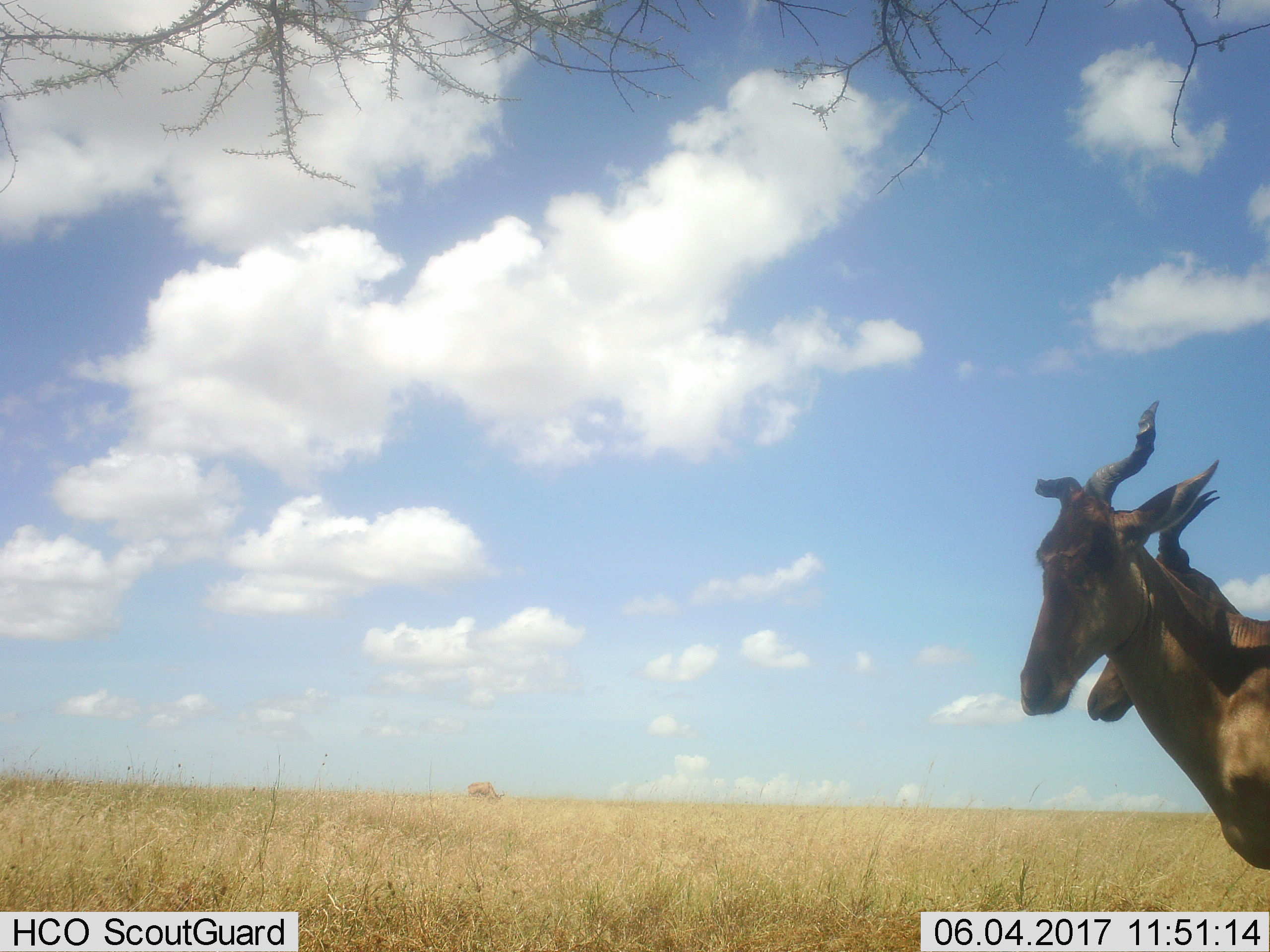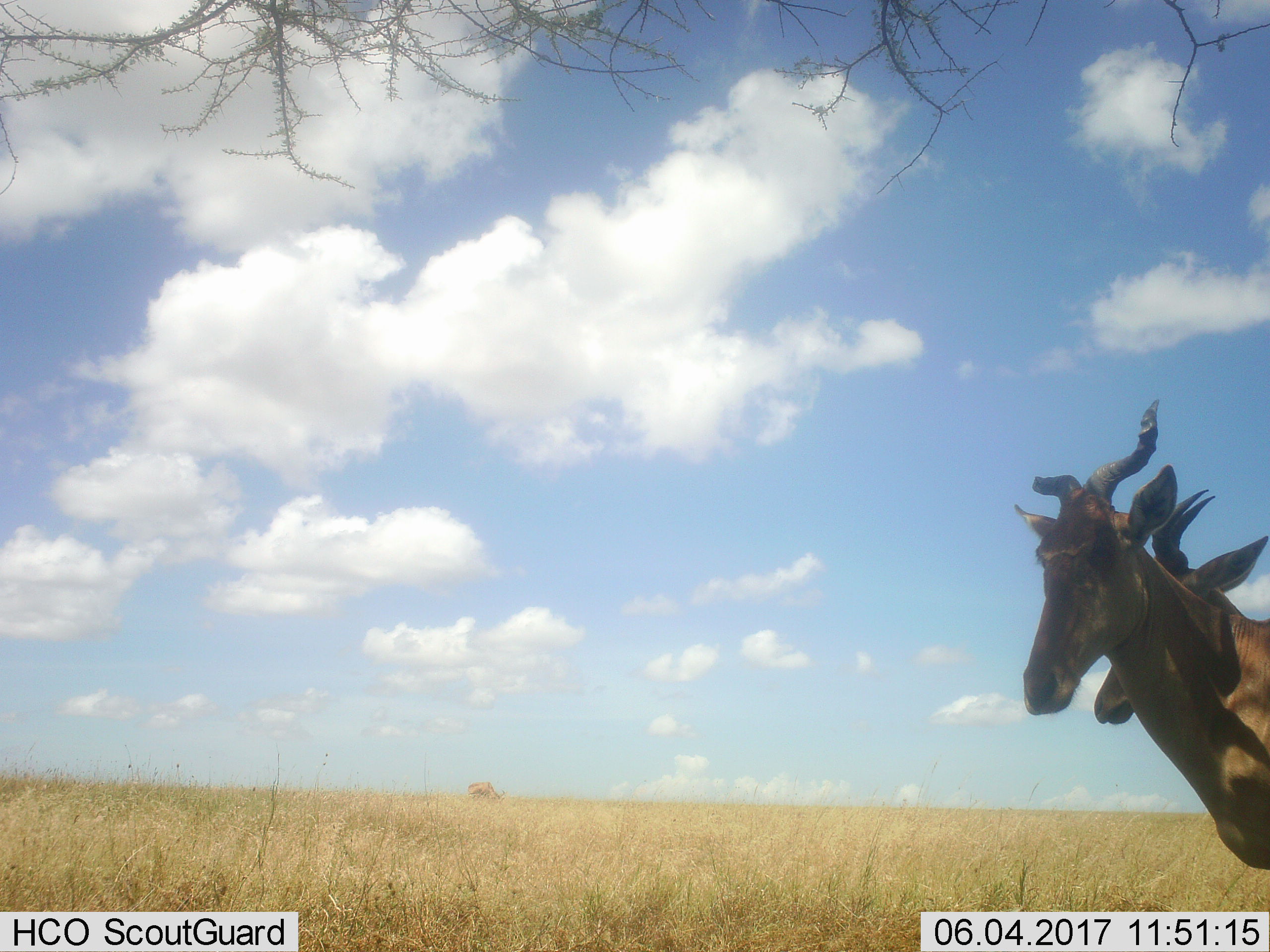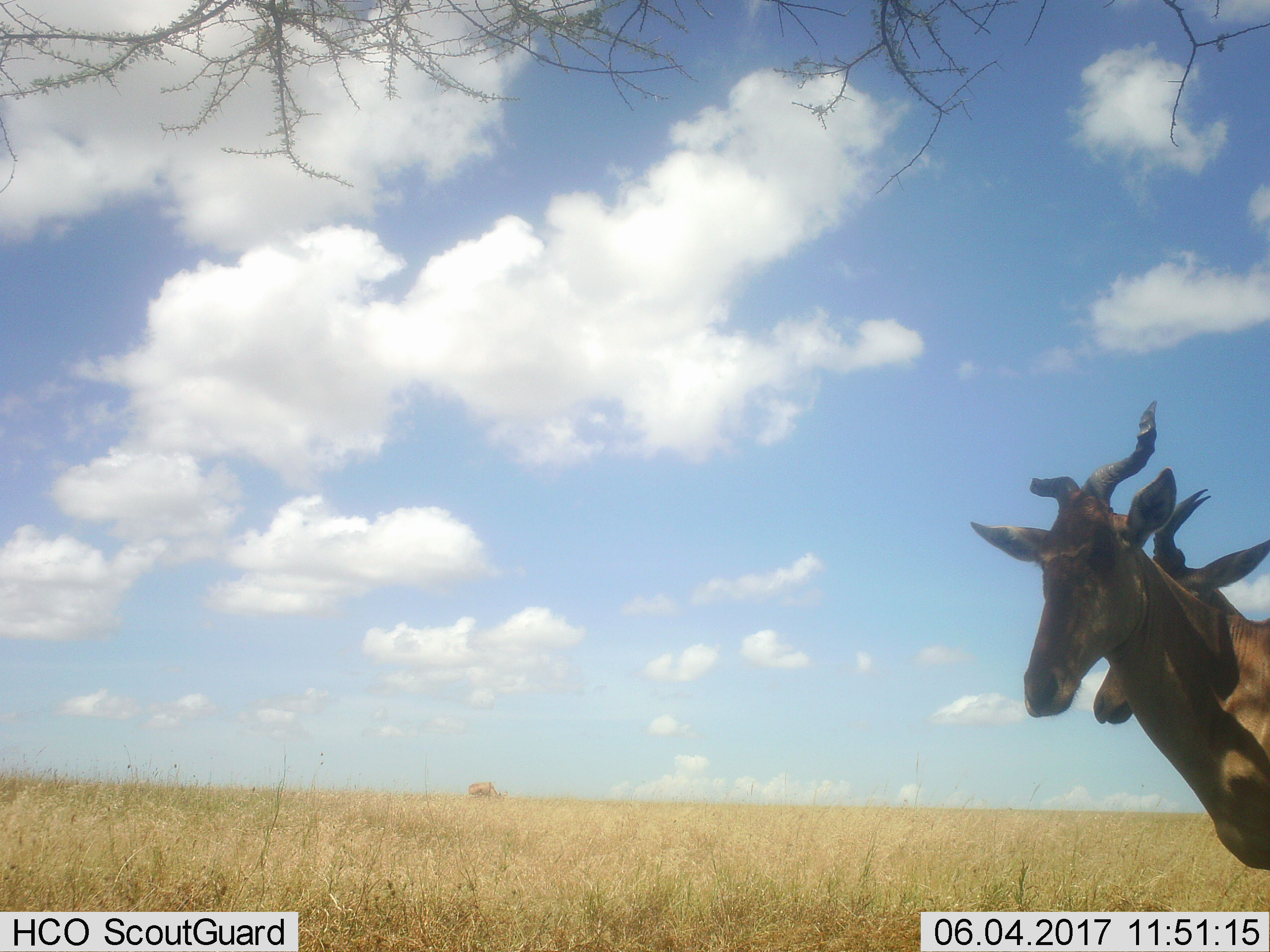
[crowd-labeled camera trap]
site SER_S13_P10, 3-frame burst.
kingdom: Animalia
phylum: Chordata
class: Mammalia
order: Artiodactyla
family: Bovidae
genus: Alcelaphus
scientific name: Alcelaphus buselaphus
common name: hartebeest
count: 3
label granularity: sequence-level